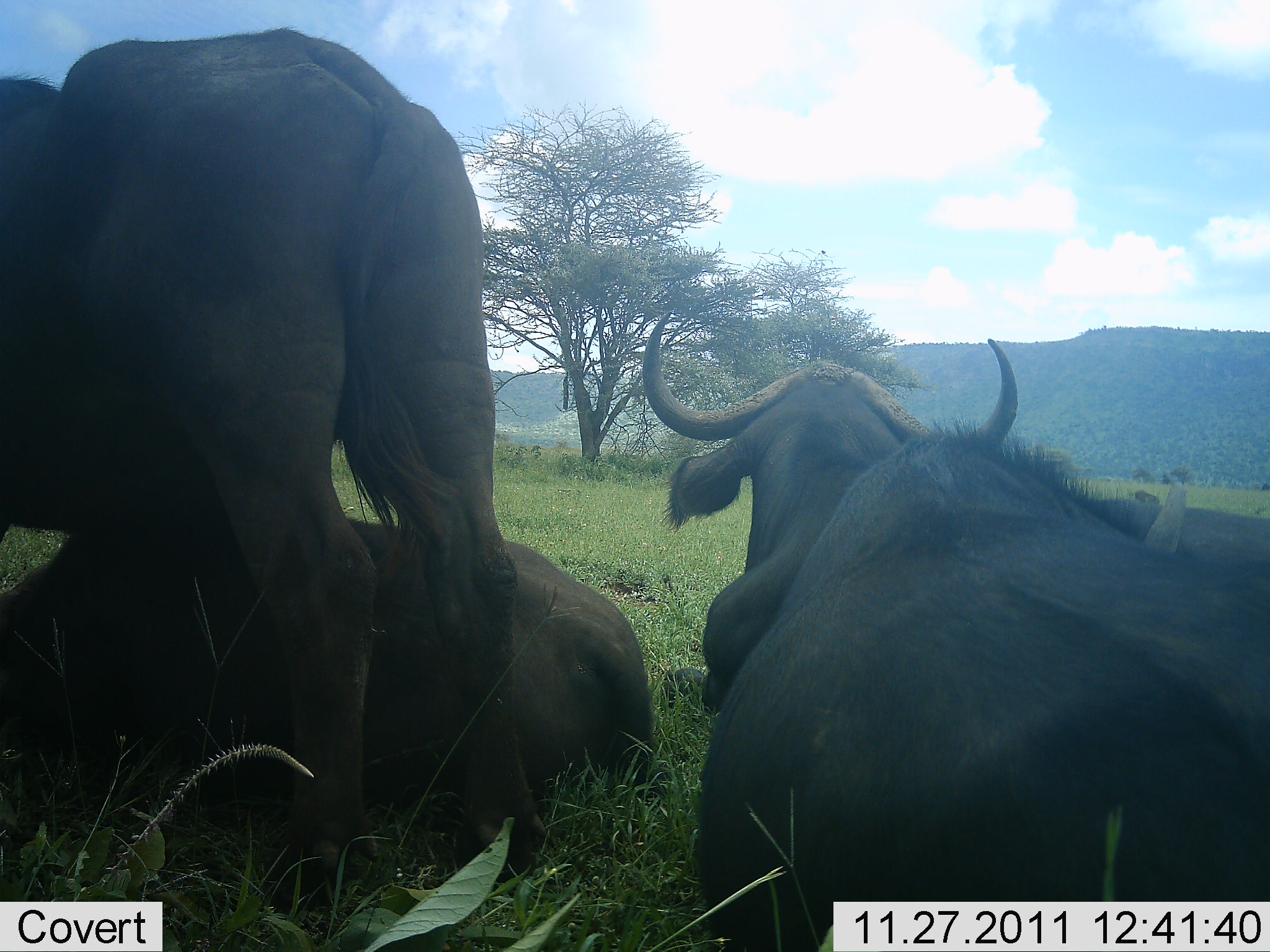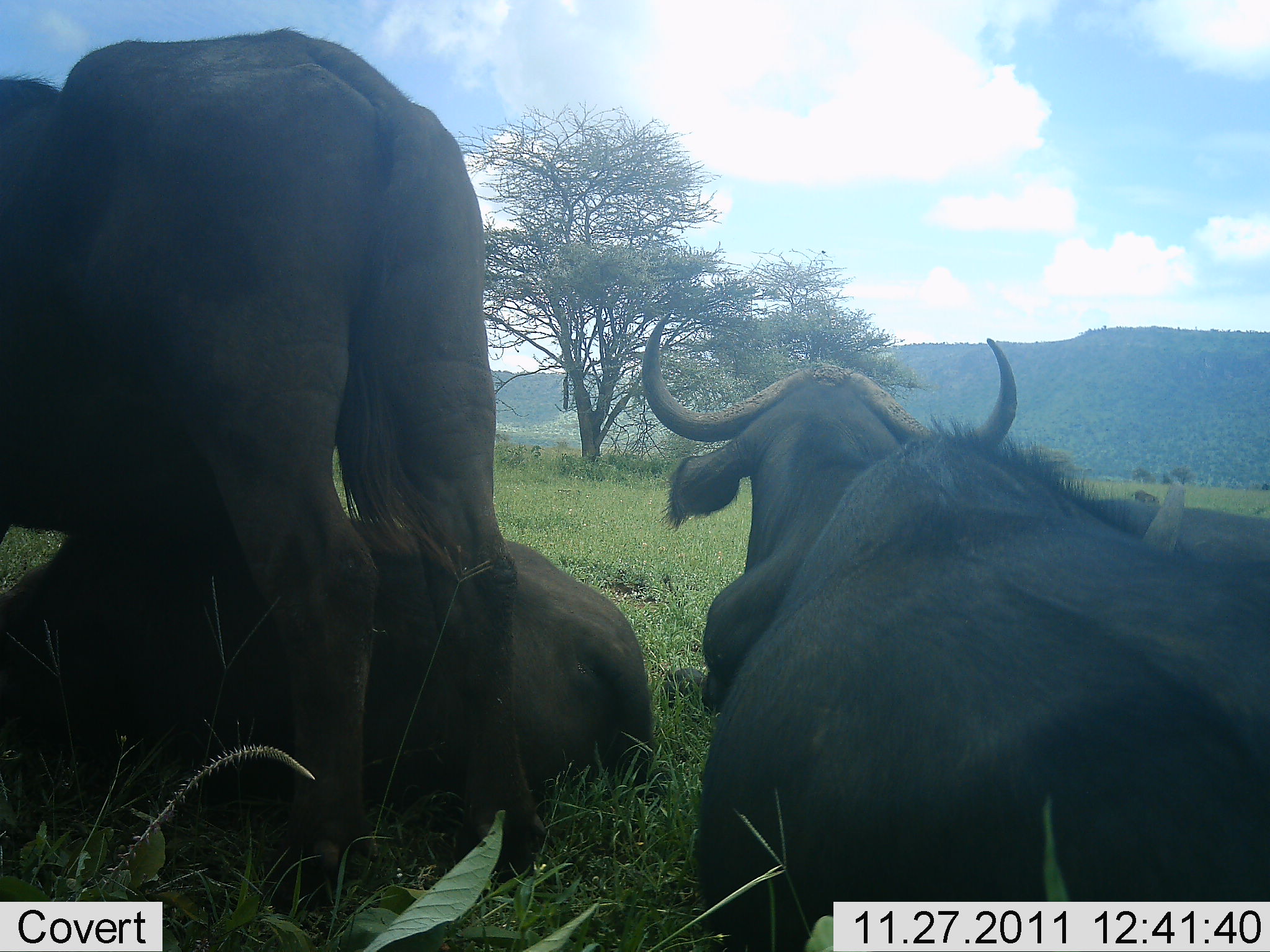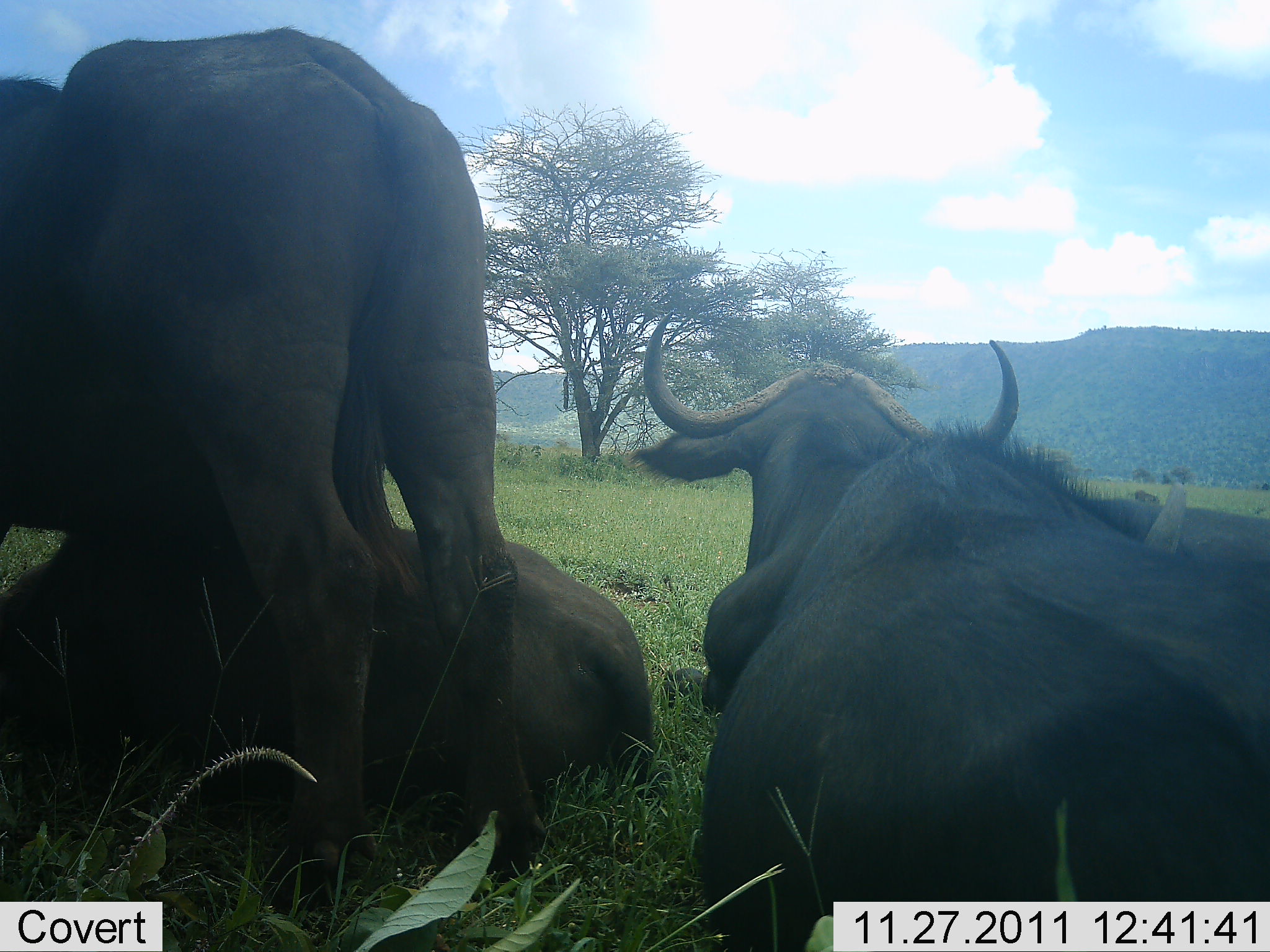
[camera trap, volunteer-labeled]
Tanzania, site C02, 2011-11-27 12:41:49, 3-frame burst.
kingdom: Animalia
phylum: Chordata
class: Mammalia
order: Artiodactyla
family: Bovidae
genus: Syncerus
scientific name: Syncerus caffer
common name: cape buffalo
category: buffalo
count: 3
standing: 50%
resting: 100%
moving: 0%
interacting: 0%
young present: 0%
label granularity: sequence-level